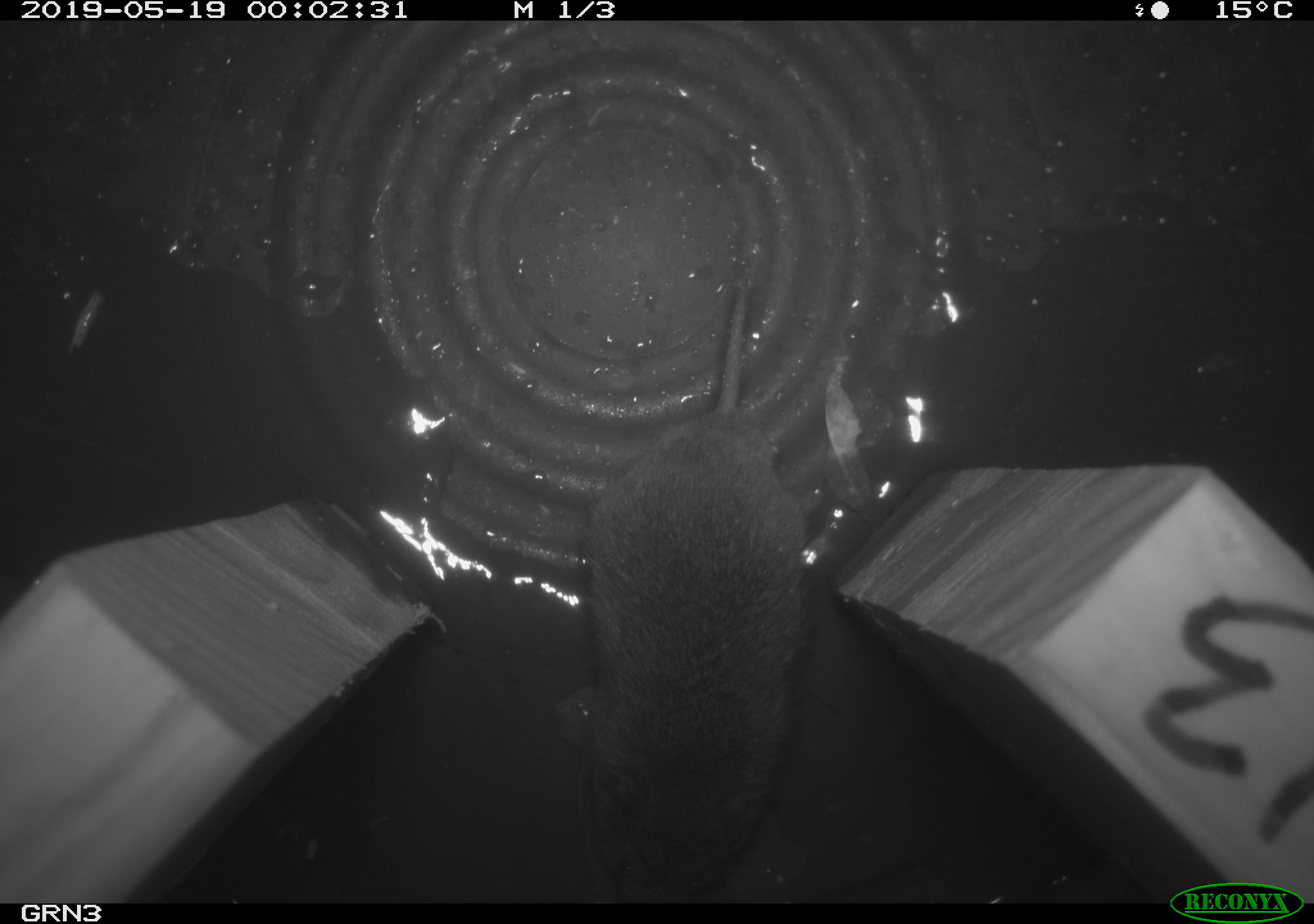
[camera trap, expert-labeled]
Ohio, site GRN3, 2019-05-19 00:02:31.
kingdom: Animalia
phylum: Chordata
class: Mammalia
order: Rodentia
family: Cricetidae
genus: Microtus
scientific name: Microtus pennsylvanicus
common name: meadow vole